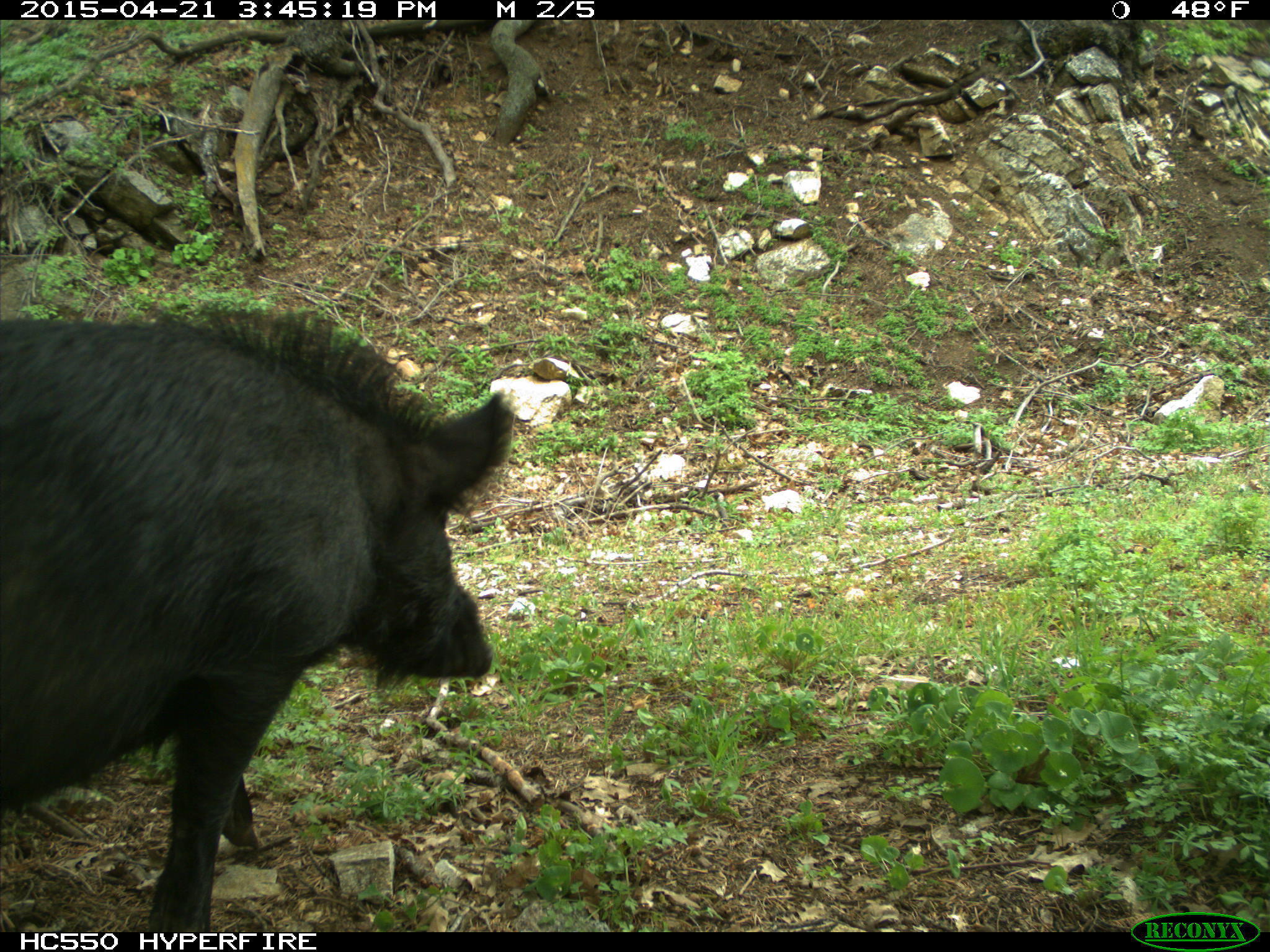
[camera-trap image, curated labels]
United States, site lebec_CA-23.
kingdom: Animalia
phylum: Chordata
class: Mammalia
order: Artiodactyla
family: Suidae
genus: Sus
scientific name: Sus scrofa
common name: wild boar